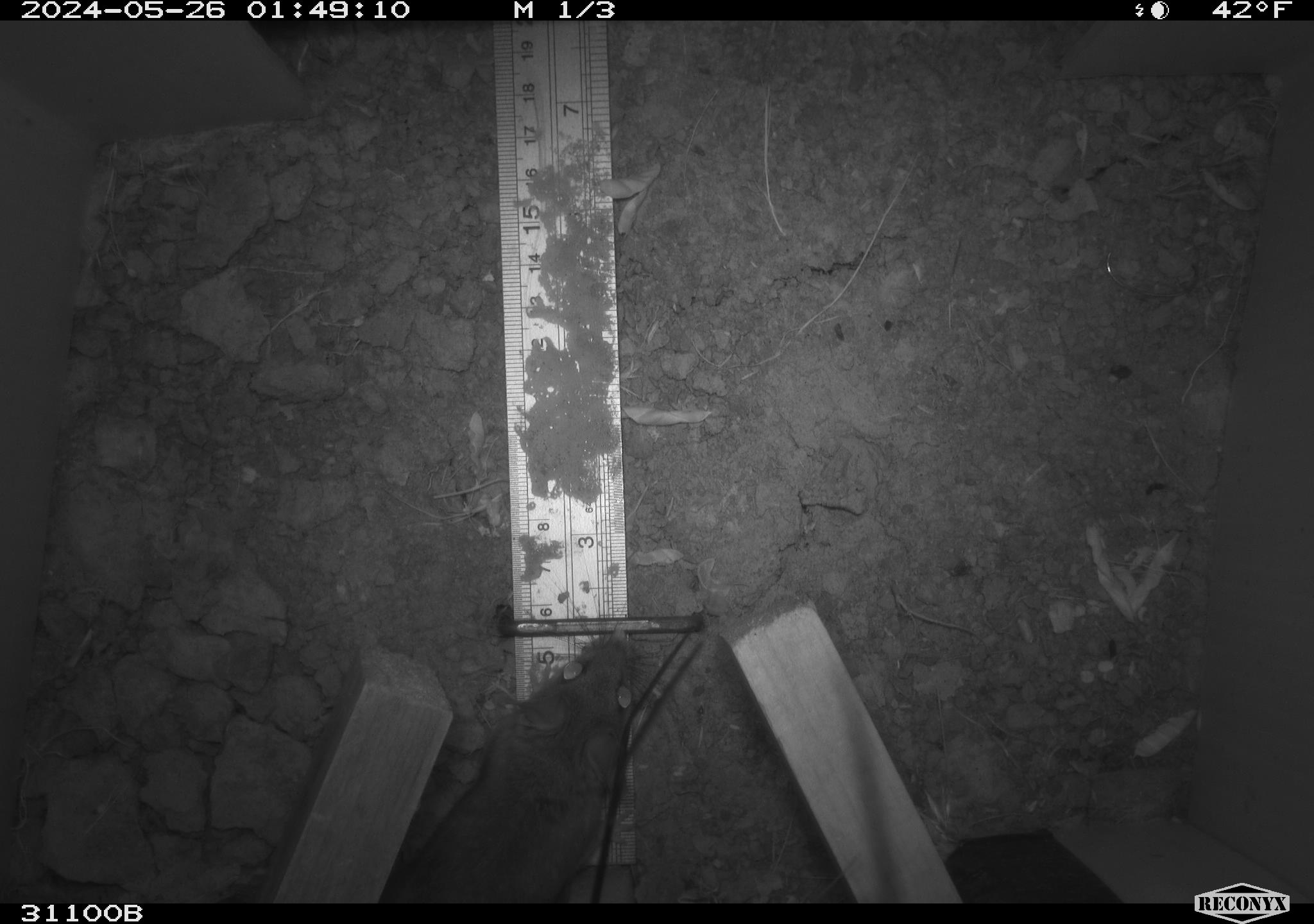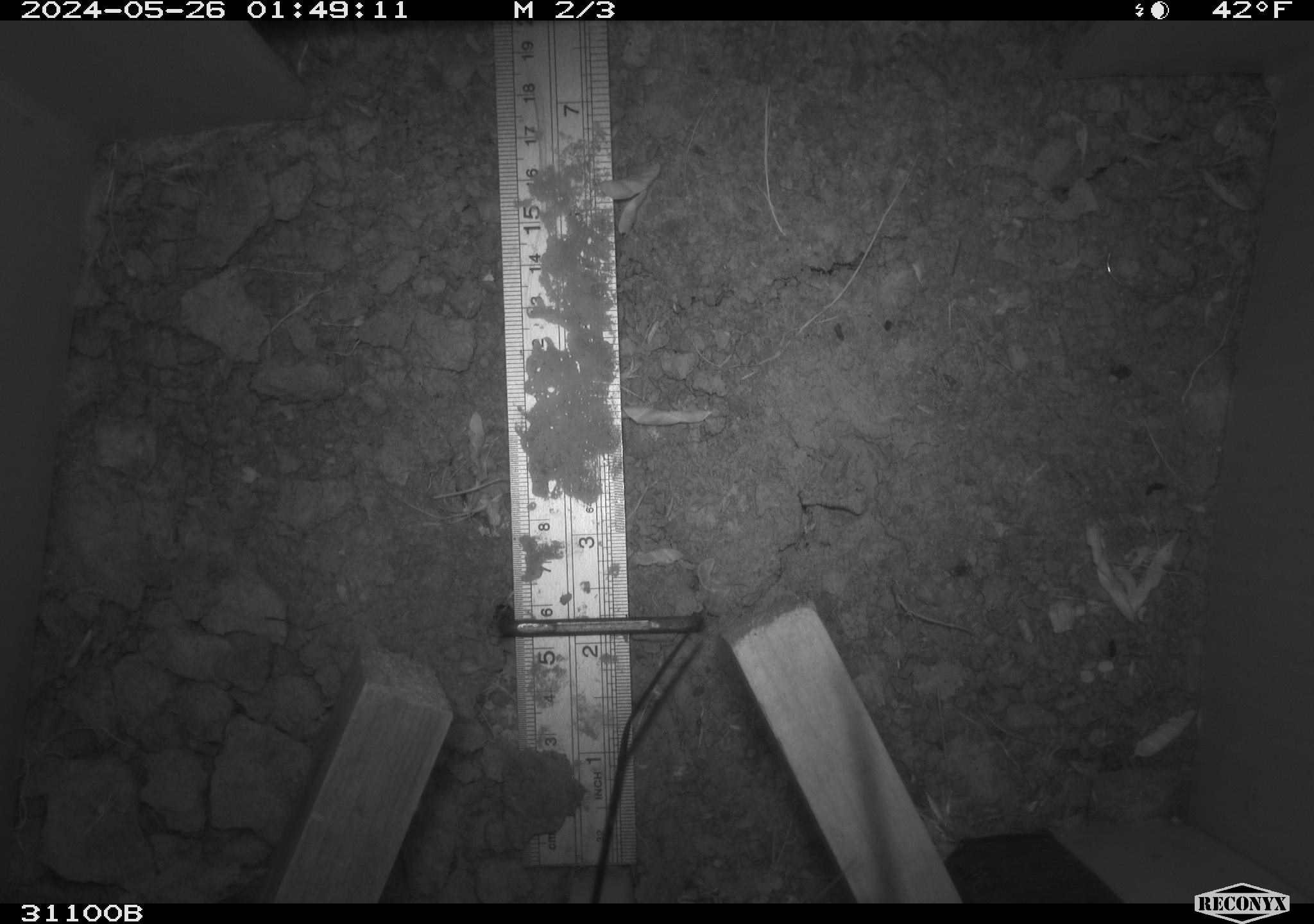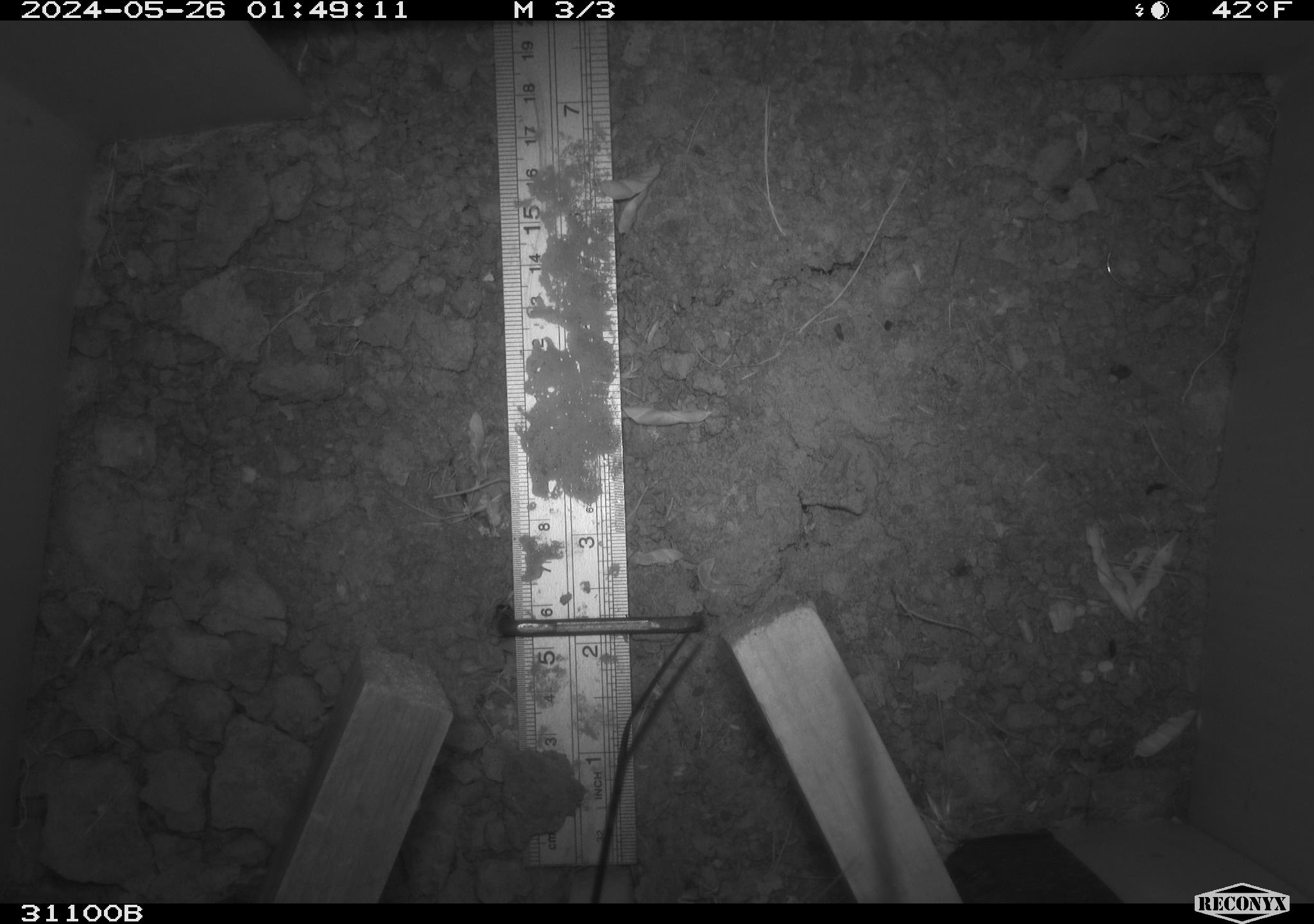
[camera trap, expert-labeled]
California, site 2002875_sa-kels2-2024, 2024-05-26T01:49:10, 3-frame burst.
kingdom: Animalia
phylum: Chordata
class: Mammalia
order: Rodentia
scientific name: Rodentia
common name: rodent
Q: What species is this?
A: Rodent (Rodentia).